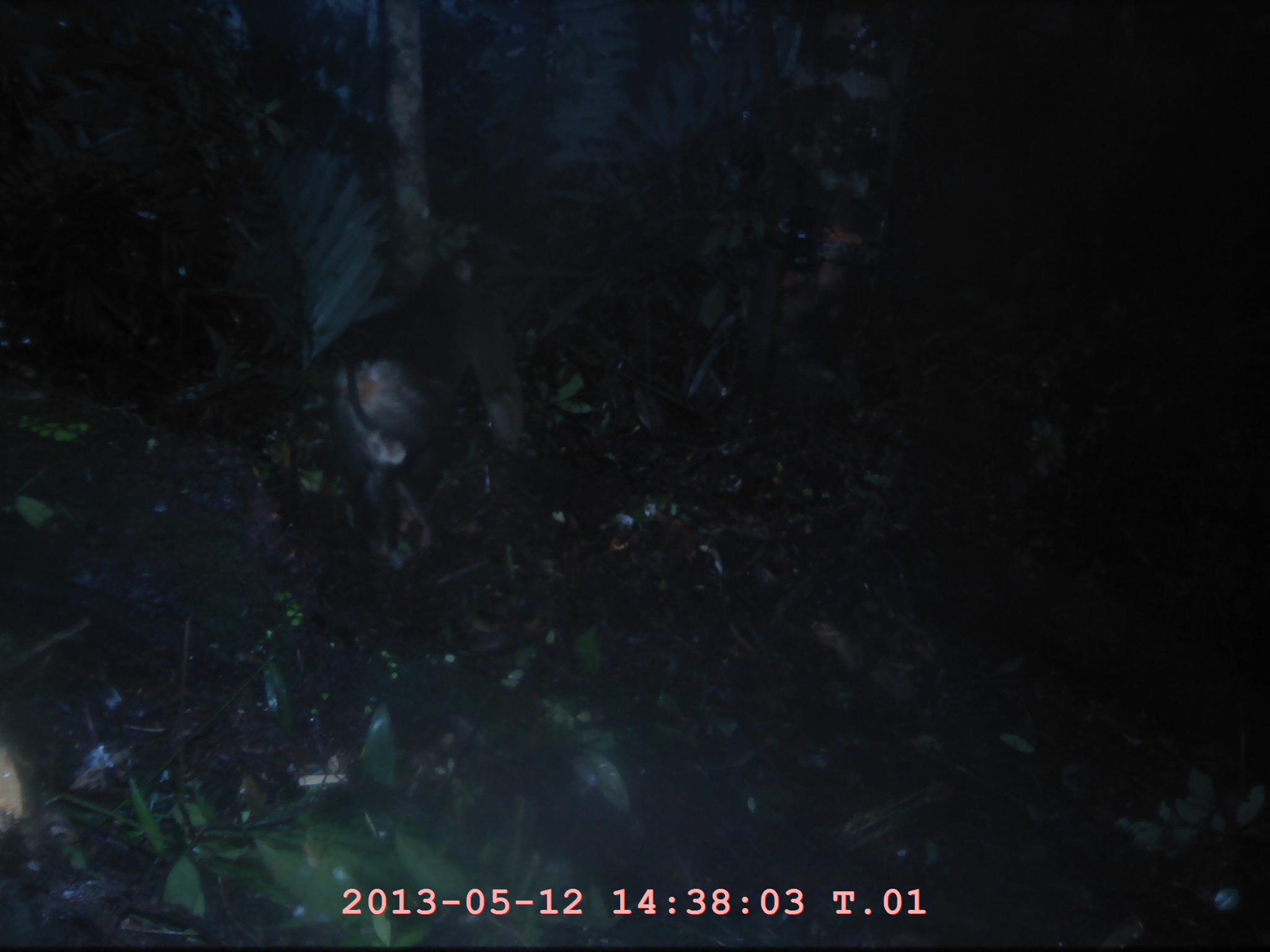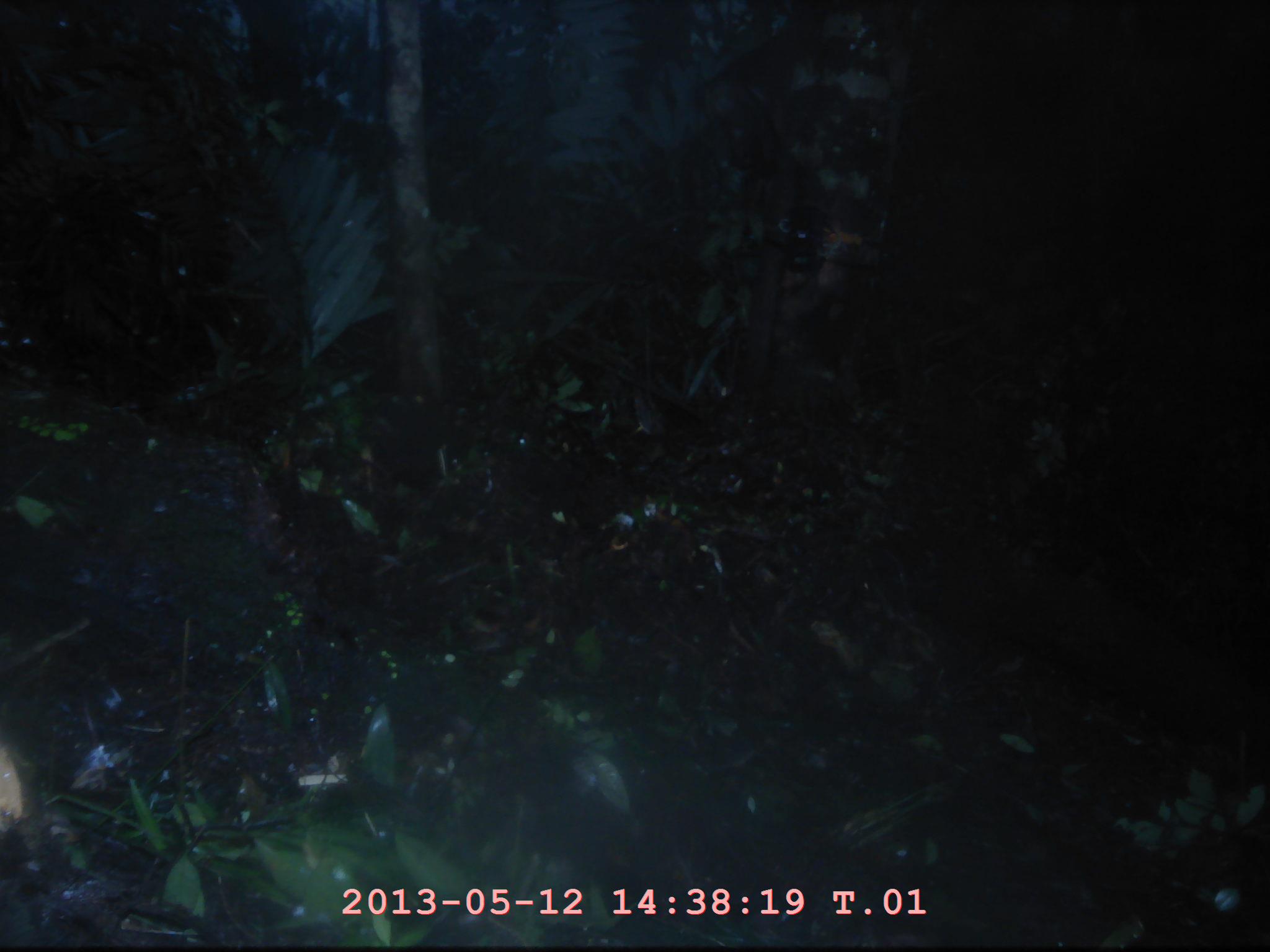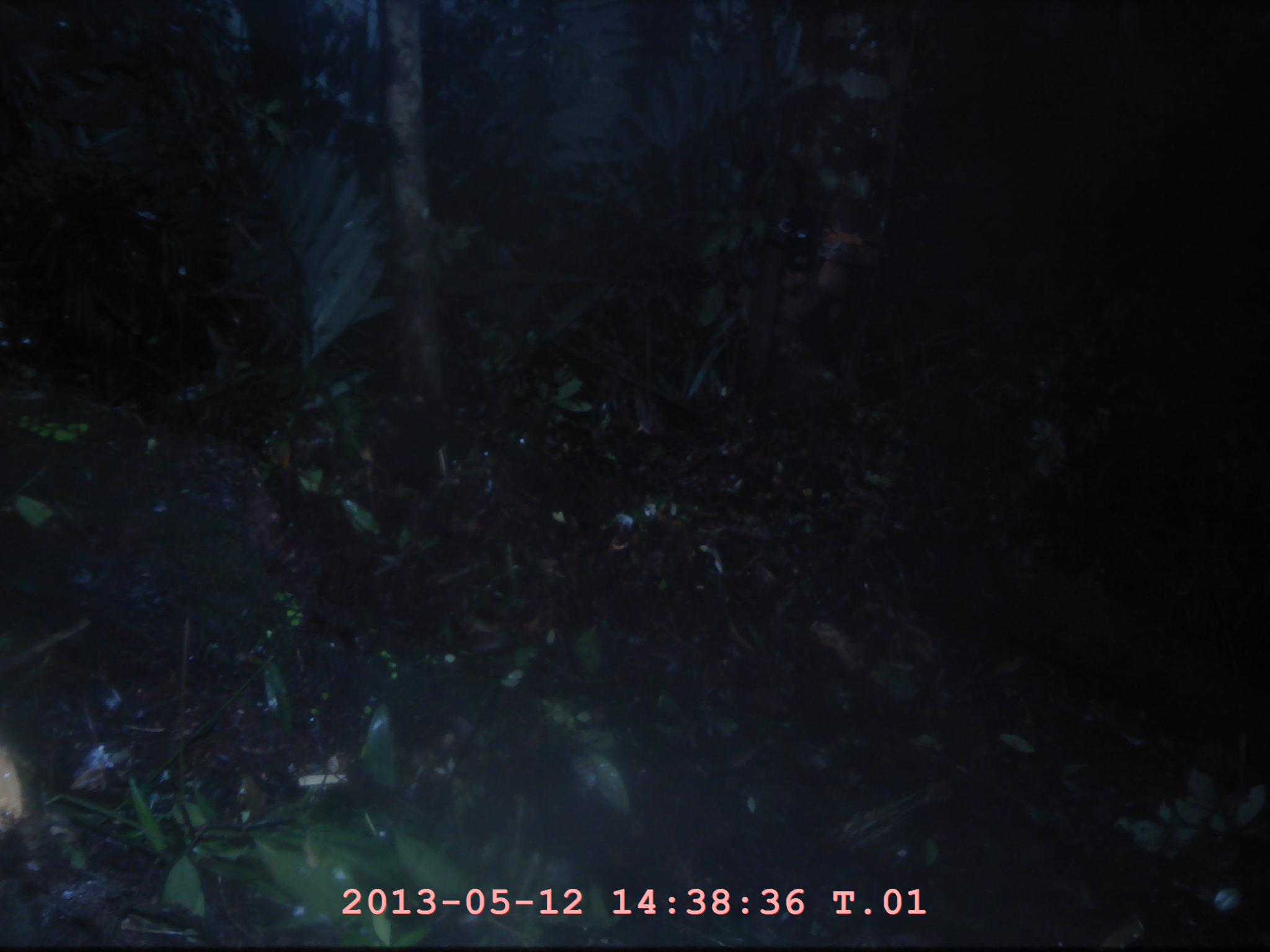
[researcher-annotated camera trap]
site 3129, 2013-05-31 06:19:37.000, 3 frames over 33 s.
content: unidentified animal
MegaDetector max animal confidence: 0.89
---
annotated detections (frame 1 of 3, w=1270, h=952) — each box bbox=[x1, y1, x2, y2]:
unknown: bbox=[322, 248, 531, 571]